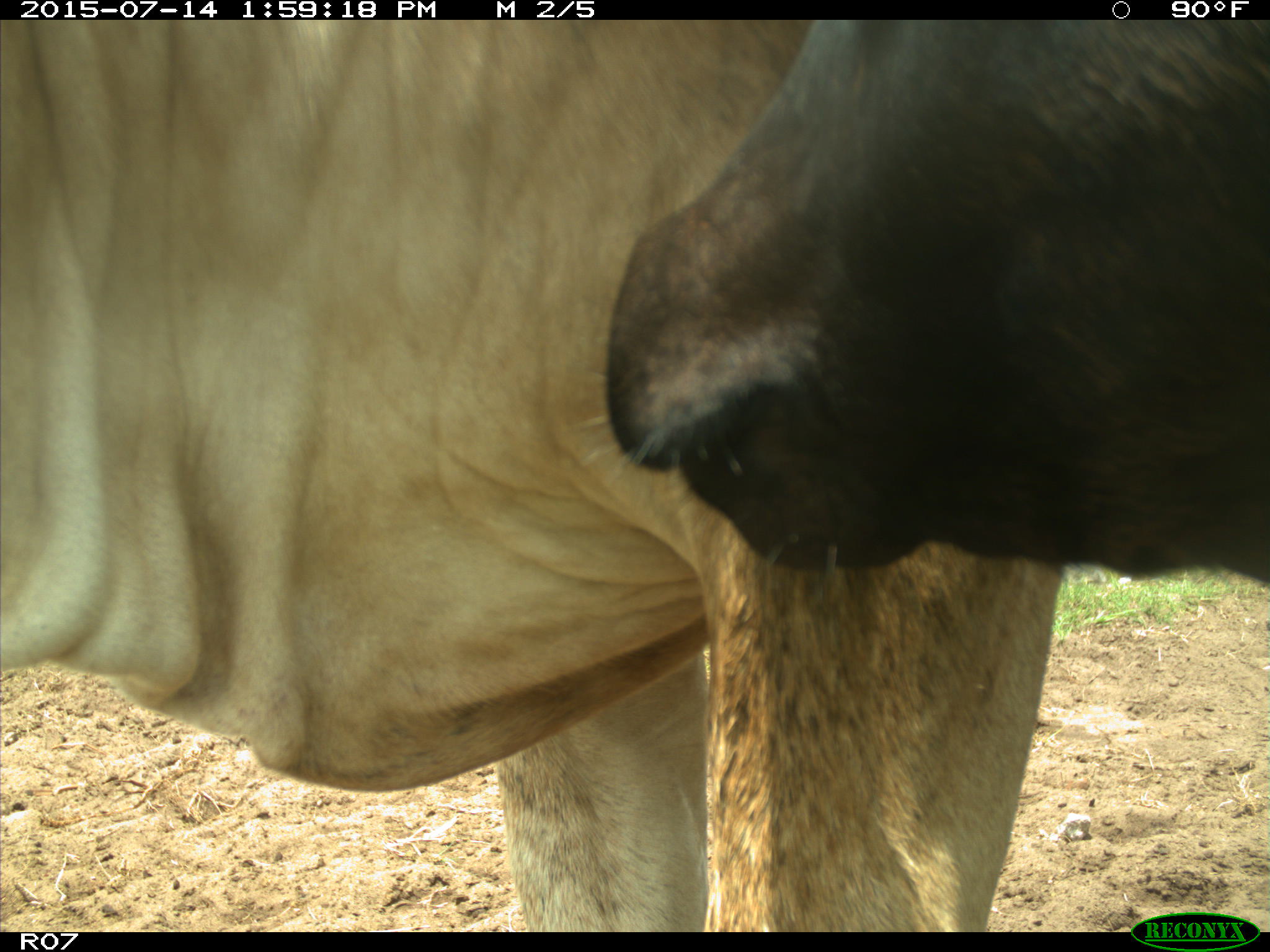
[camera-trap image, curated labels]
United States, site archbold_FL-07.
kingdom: Animalia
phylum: Chordata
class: Mammalia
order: Artiodactyla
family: Bovidae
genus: Bos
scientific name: Bos taurus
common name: domestic cow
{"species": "Bos taurus (domestic cow)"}